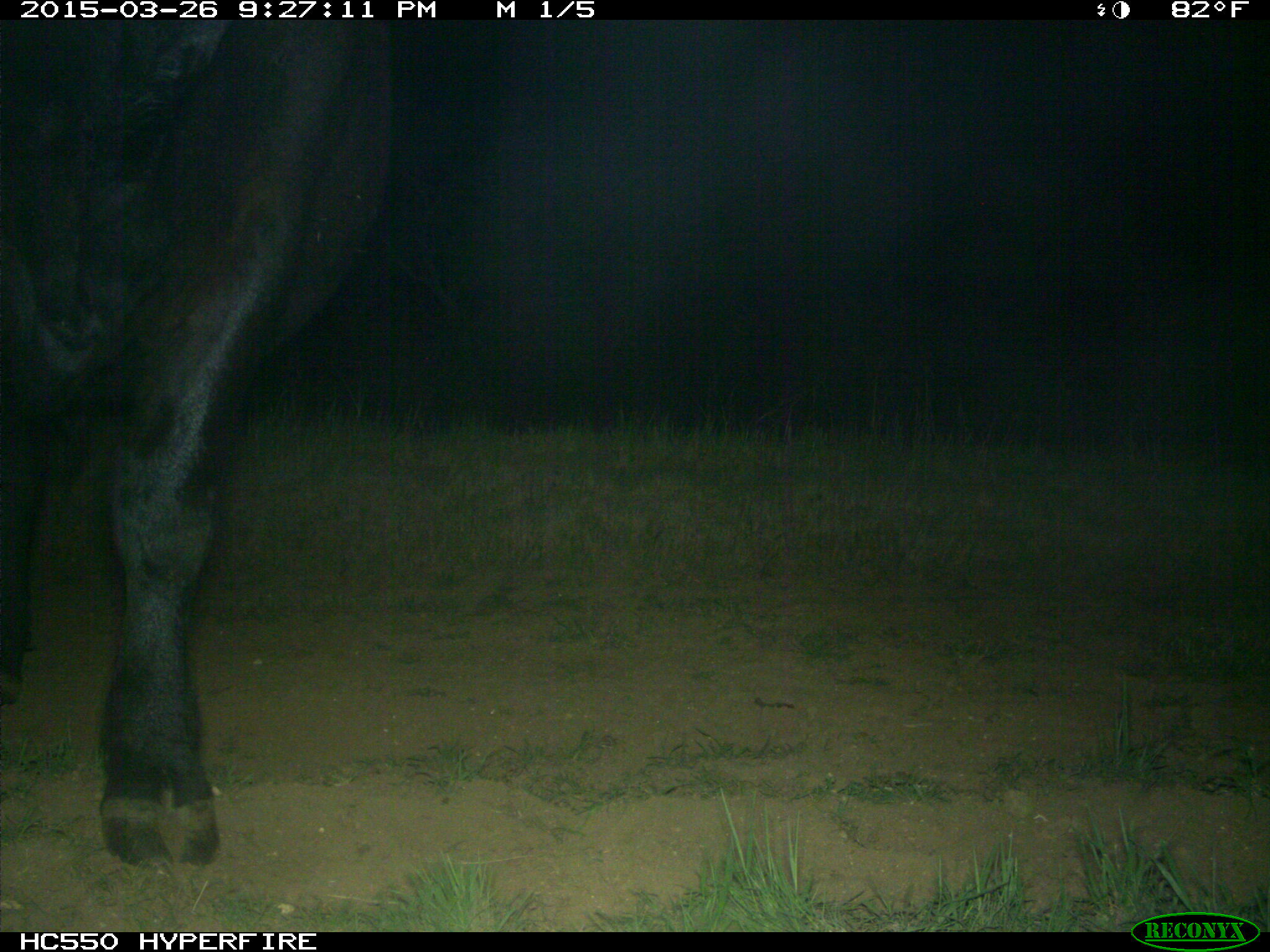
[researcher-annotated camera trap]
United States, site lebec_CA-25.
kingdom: Animalia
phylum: Chordata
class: Mammalia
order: Artiodactyla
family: Bovidae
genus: Bos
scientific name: Bos taurus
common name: domestic cow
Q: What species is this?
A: Bos taurus (domestic cow).